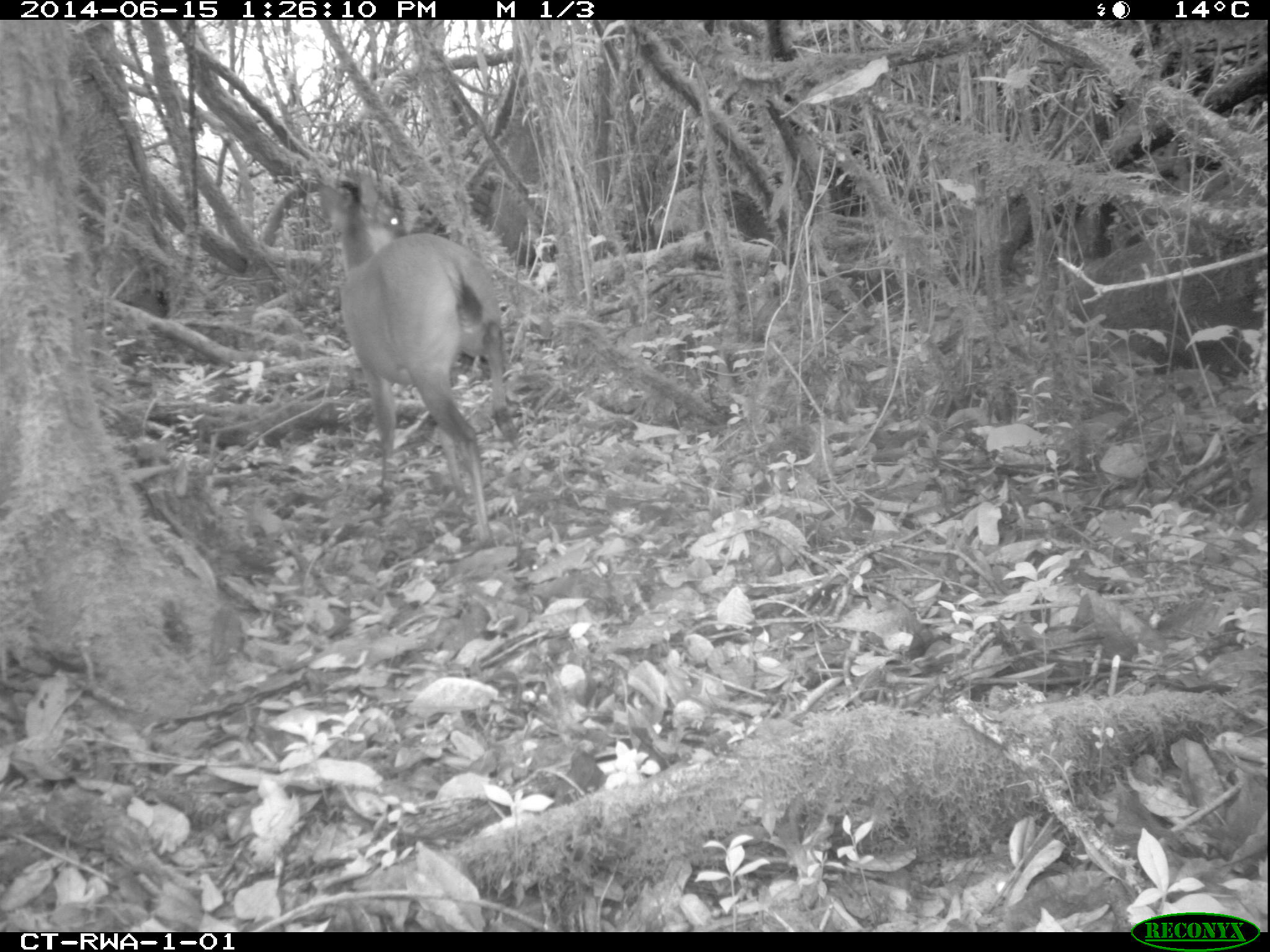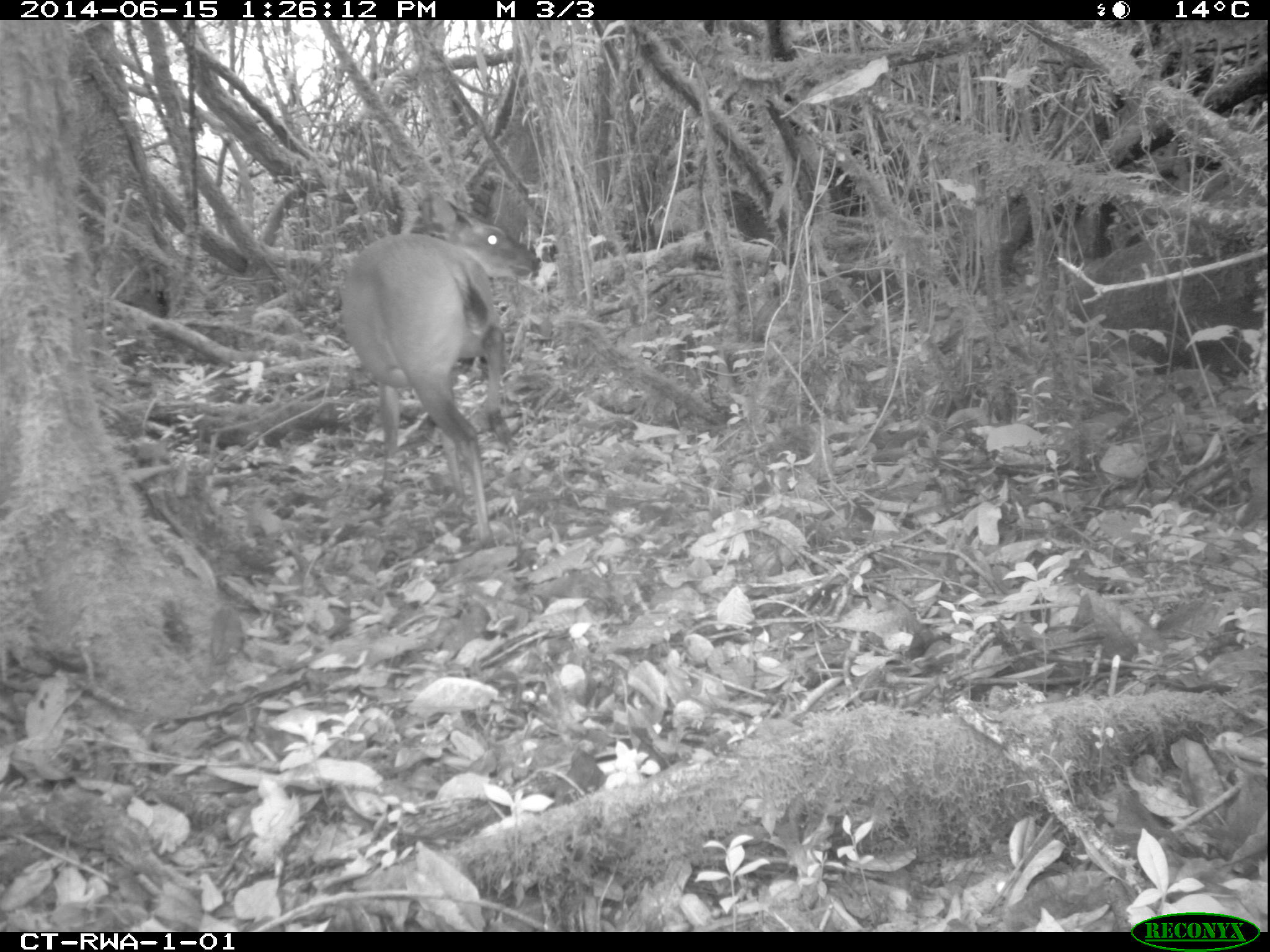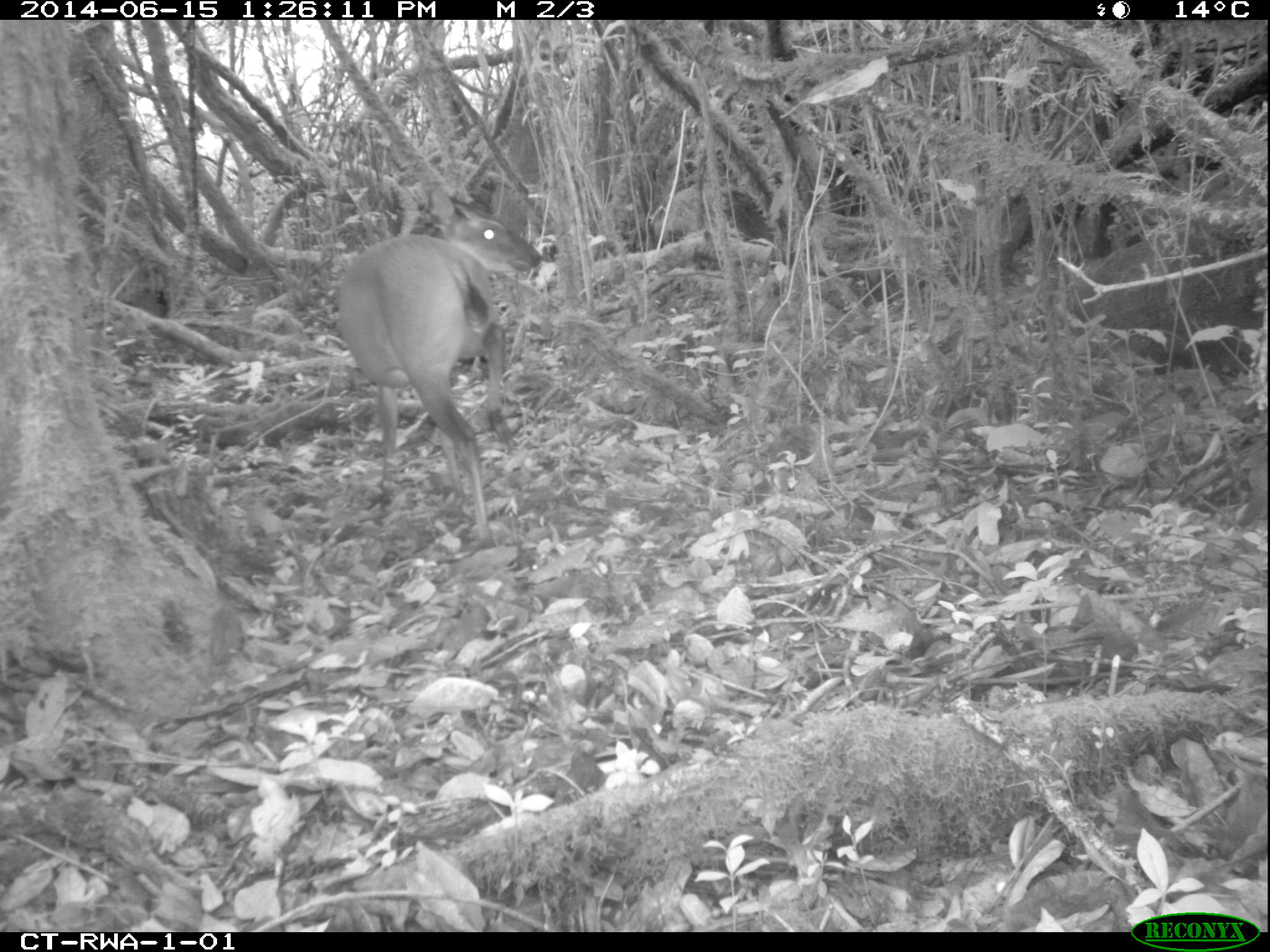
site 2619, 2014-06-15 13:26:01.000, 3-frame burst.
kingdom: Animalia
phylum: Chordata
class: Mammalia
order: Artiodactyla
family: Bovidae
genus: Cephalophus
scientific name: Cephalophus nigrifrons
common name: black-fronted duiker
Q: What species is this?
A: Cephalophus nigrifrons (black-fronted duiker).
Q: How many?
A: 1.